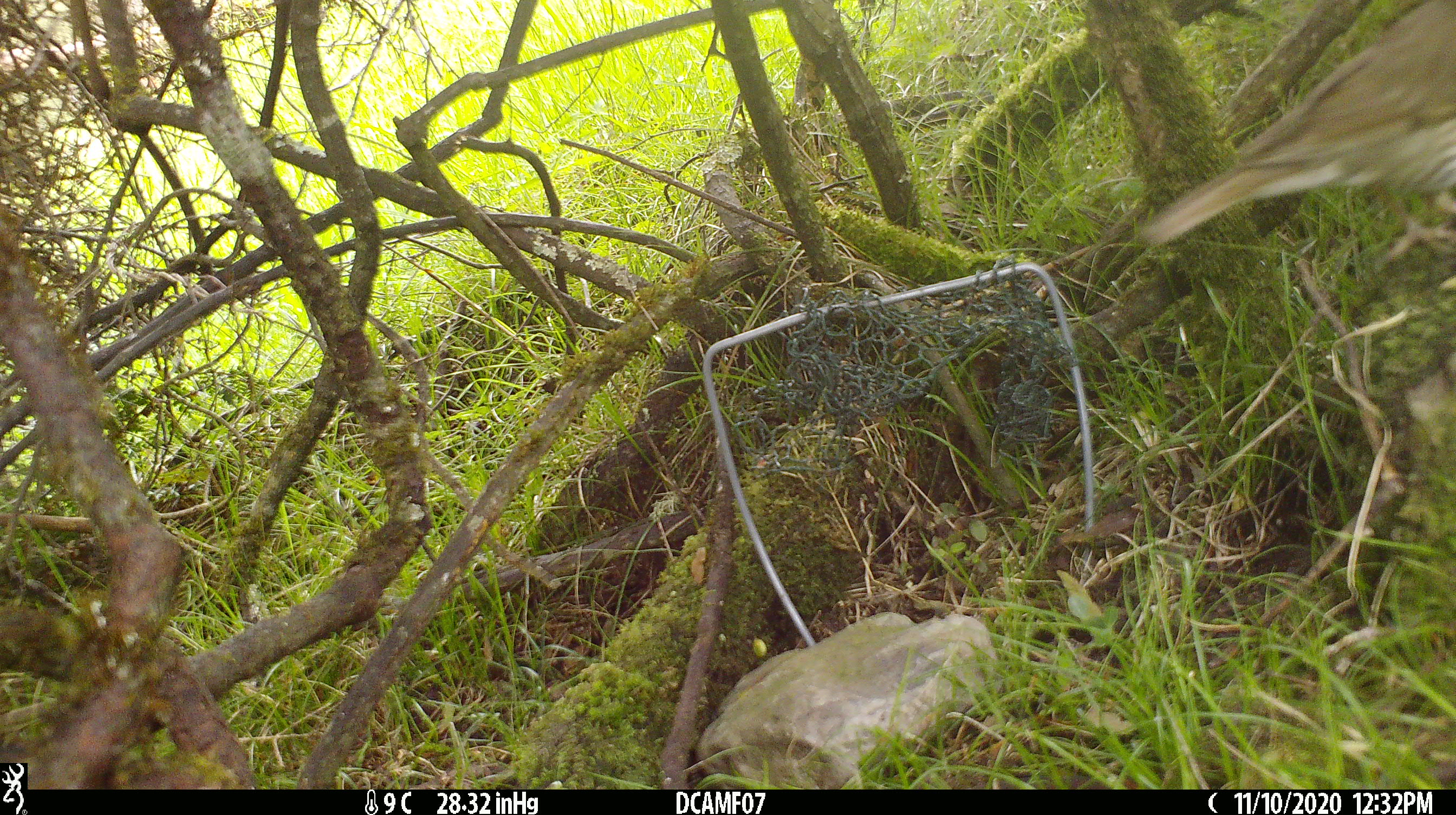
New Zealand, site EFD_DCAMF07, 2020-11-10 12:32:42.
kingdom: Animalia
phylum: Chordata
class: Aves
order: Passeriformes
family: Turdidae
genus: Turdus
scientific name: Turdus philomelos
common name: song thrush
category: thrush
Thrush (song thrush) (Turdus philomelos).